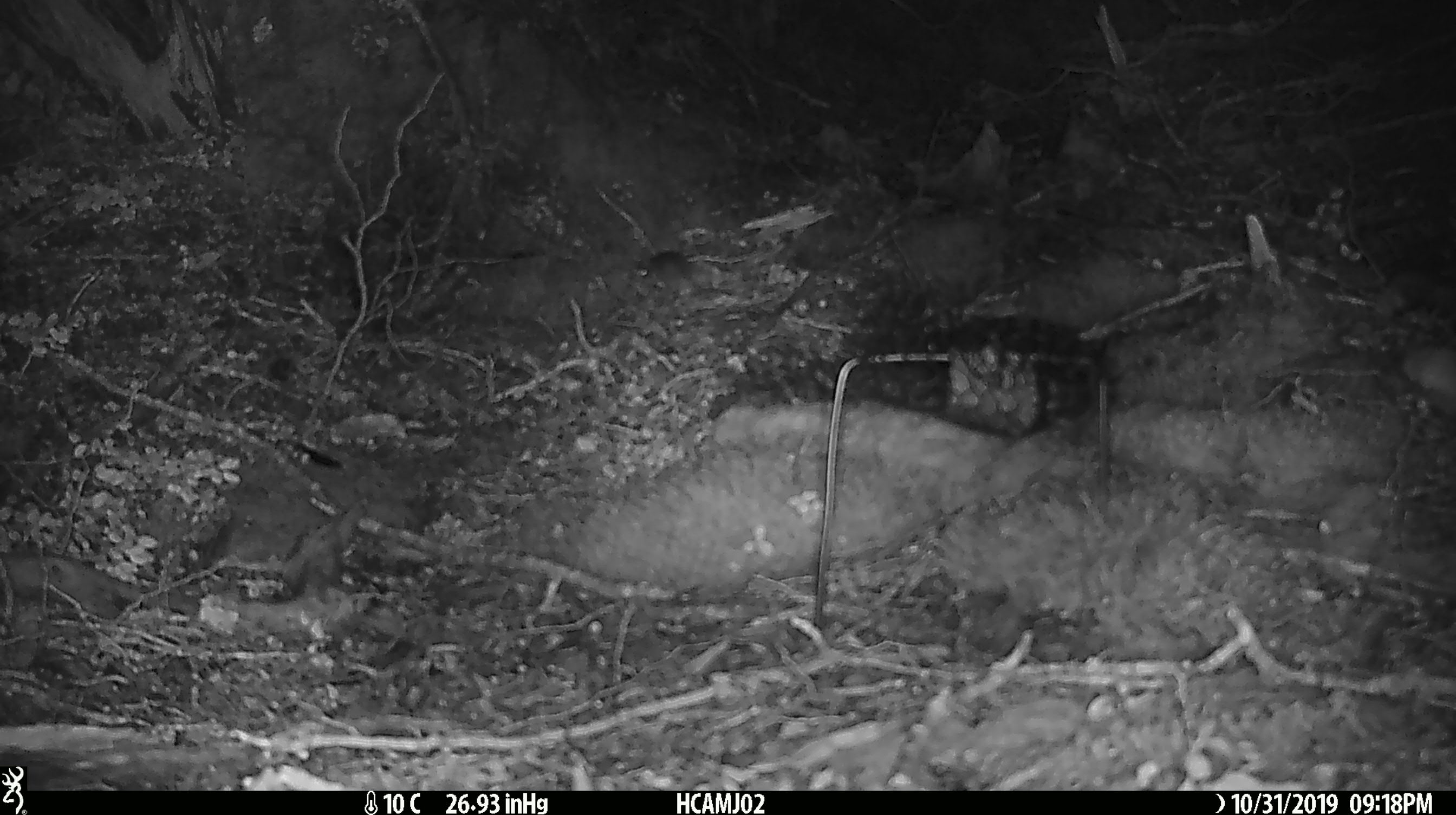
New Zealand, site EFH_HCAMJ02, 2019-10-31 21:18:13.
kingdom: Animalia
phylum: Chordata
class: Mammalia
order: Rodentia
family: Muridae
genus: Mus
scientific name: Mus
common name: mouse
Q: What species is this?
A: Mouse (Mus).